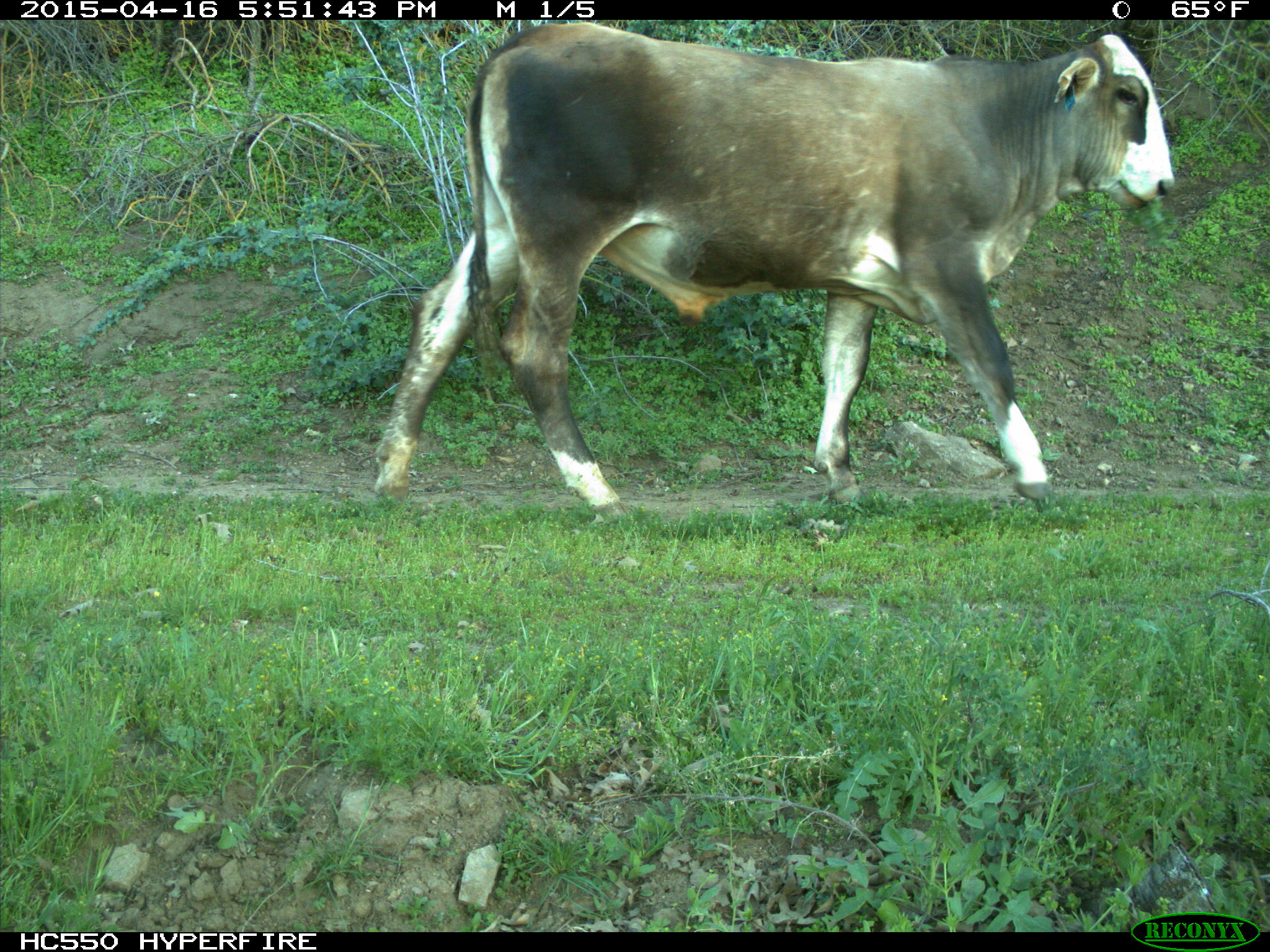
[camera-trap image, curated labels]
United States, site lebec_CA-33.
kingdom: Animalia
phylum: Chordata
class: Mammalia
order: Artiodactyla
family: Bovidae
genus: Bos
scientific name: Bos taurus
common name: domestic cow